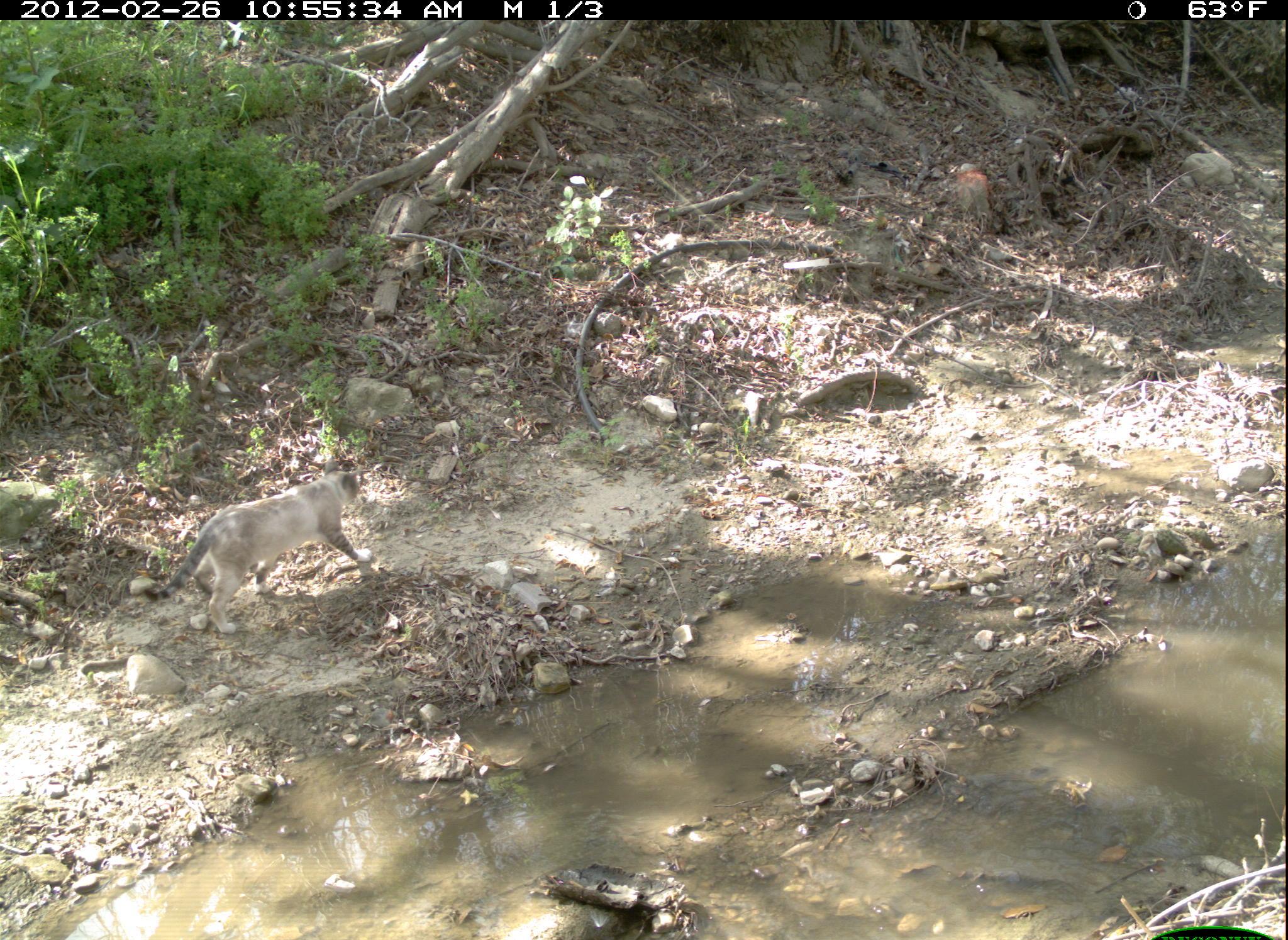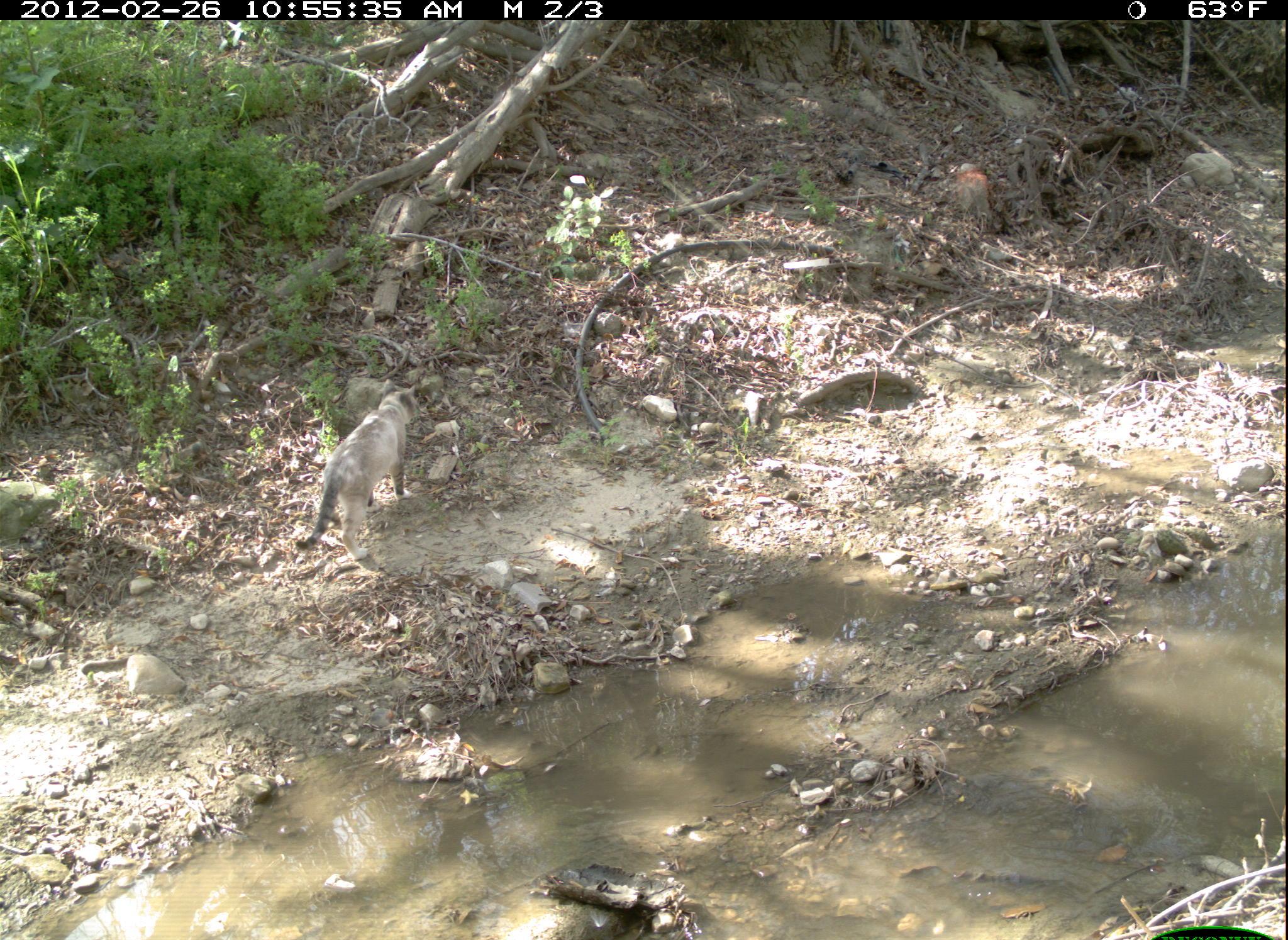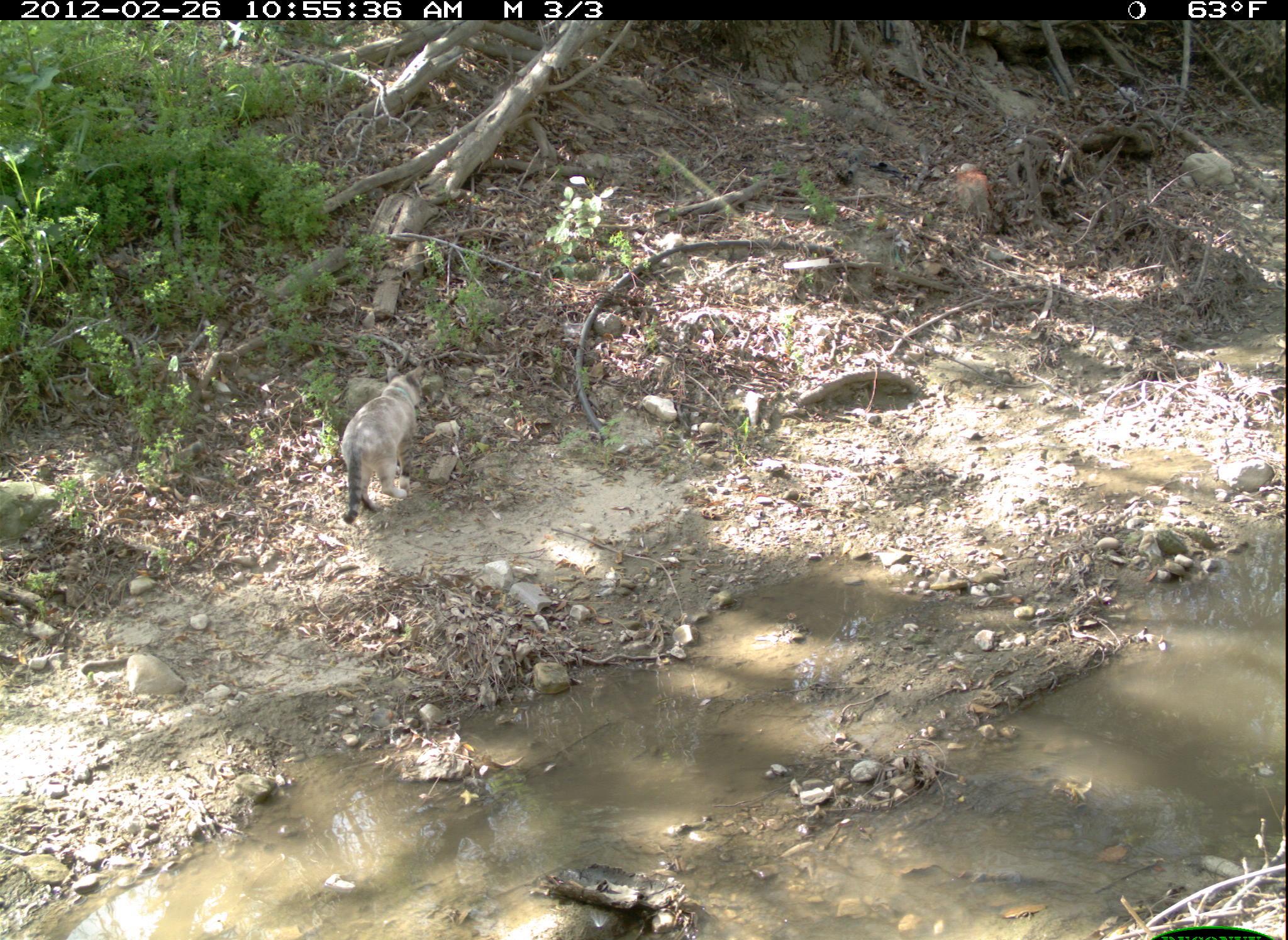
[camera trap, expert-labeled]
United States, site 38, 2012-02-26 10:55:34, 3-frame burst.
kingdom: Animalia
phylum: Chordata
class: Mammalia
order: Carnivora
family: Felidae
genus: Felis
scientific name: Felis catus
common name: cat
Cat (Felis catus).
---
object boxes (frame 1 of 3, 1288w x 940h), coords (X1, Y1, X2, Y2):
cat: (134, 461, 393, 648)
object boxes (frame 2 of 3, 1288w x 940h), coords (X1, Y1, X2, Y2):
cat: (277, 372, 444, 586)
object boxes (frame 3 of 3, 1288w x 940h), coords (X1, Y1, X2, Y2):
cat: (341, 359, 452, 532)